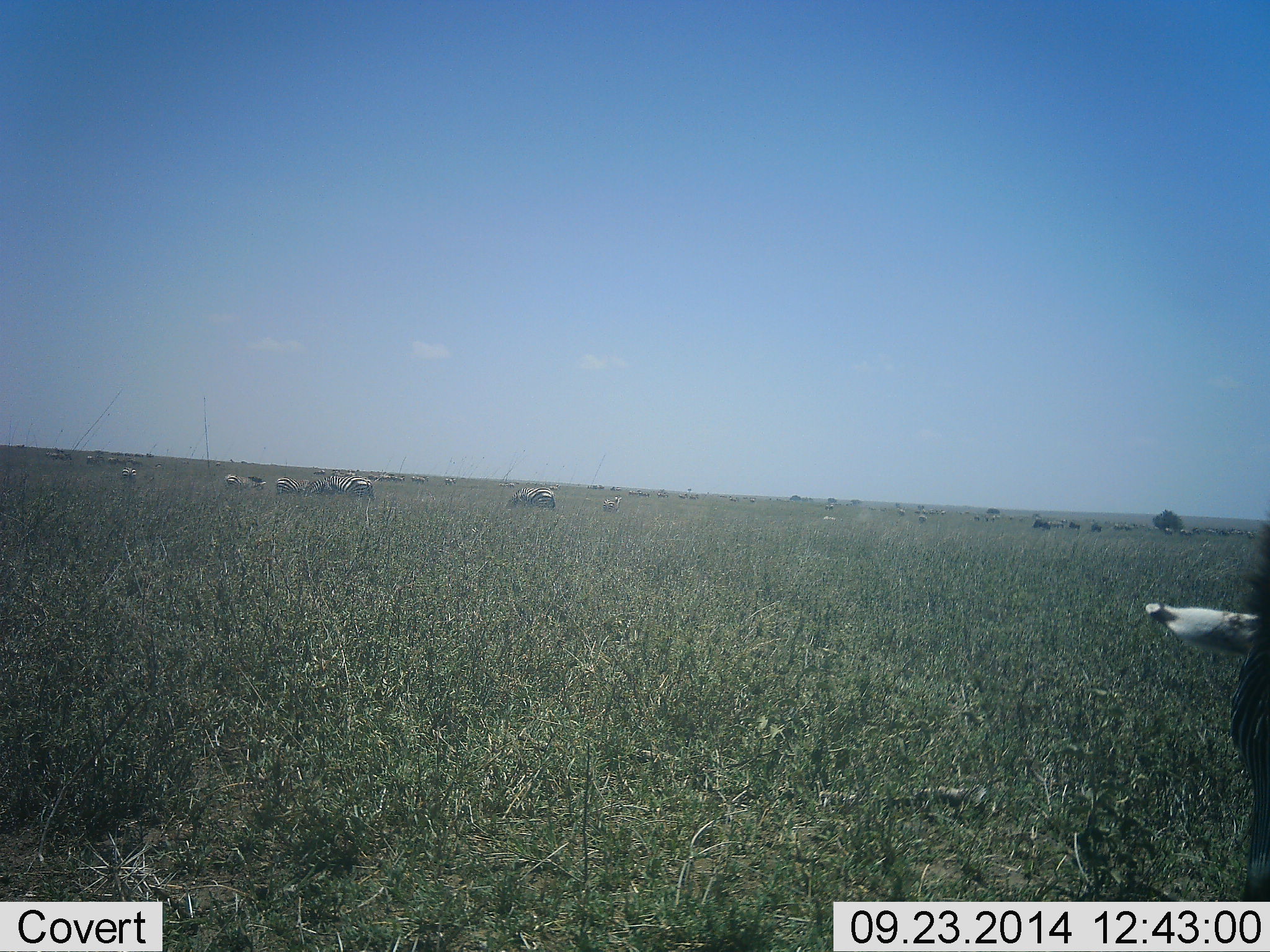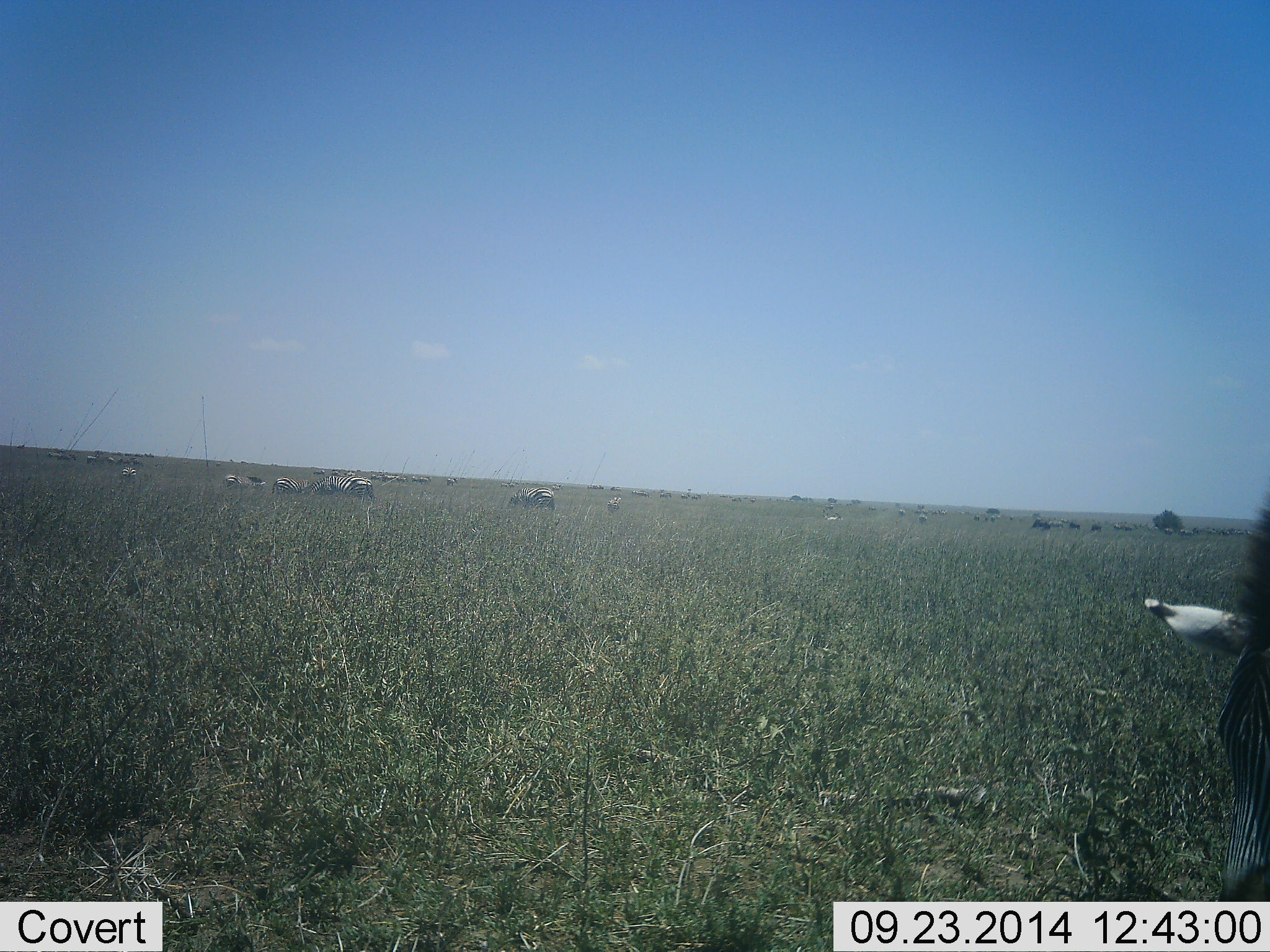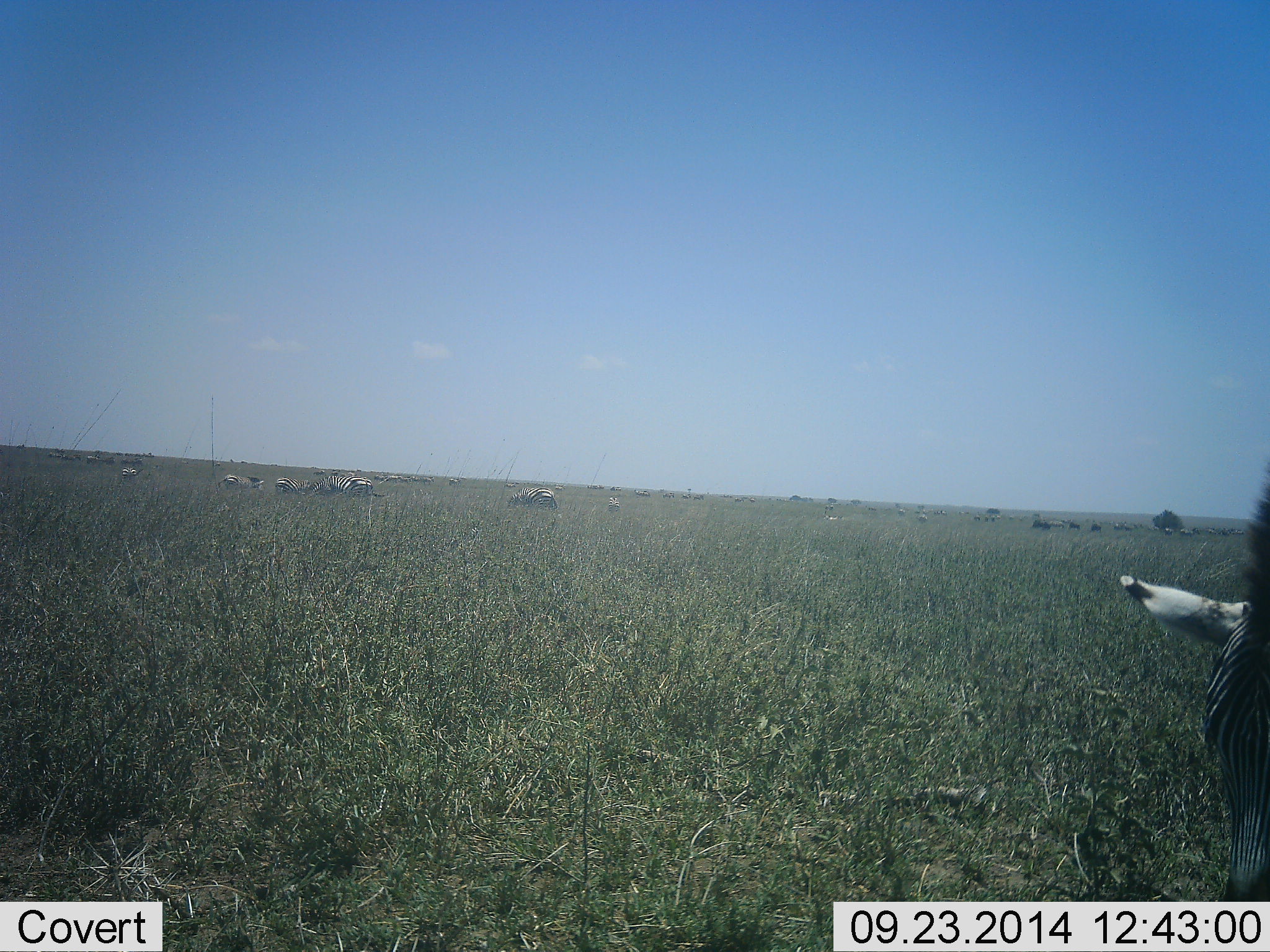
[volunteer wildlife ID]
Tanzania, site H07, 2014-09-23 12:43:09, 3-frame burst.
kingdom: Animalia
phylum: Chordata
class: Mammalia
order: Perissodactyla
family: Equidae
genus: Equus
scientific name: Equus quagga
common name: plains zebra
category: zebra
Zebra (plains zebra) (Equus quagga), count 11-50. Behavior (volunteer vote fractions): standing 23%, resting 0%, moving 8%, interacting 0%. Young present (vote fraction): 0%. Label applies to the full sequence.